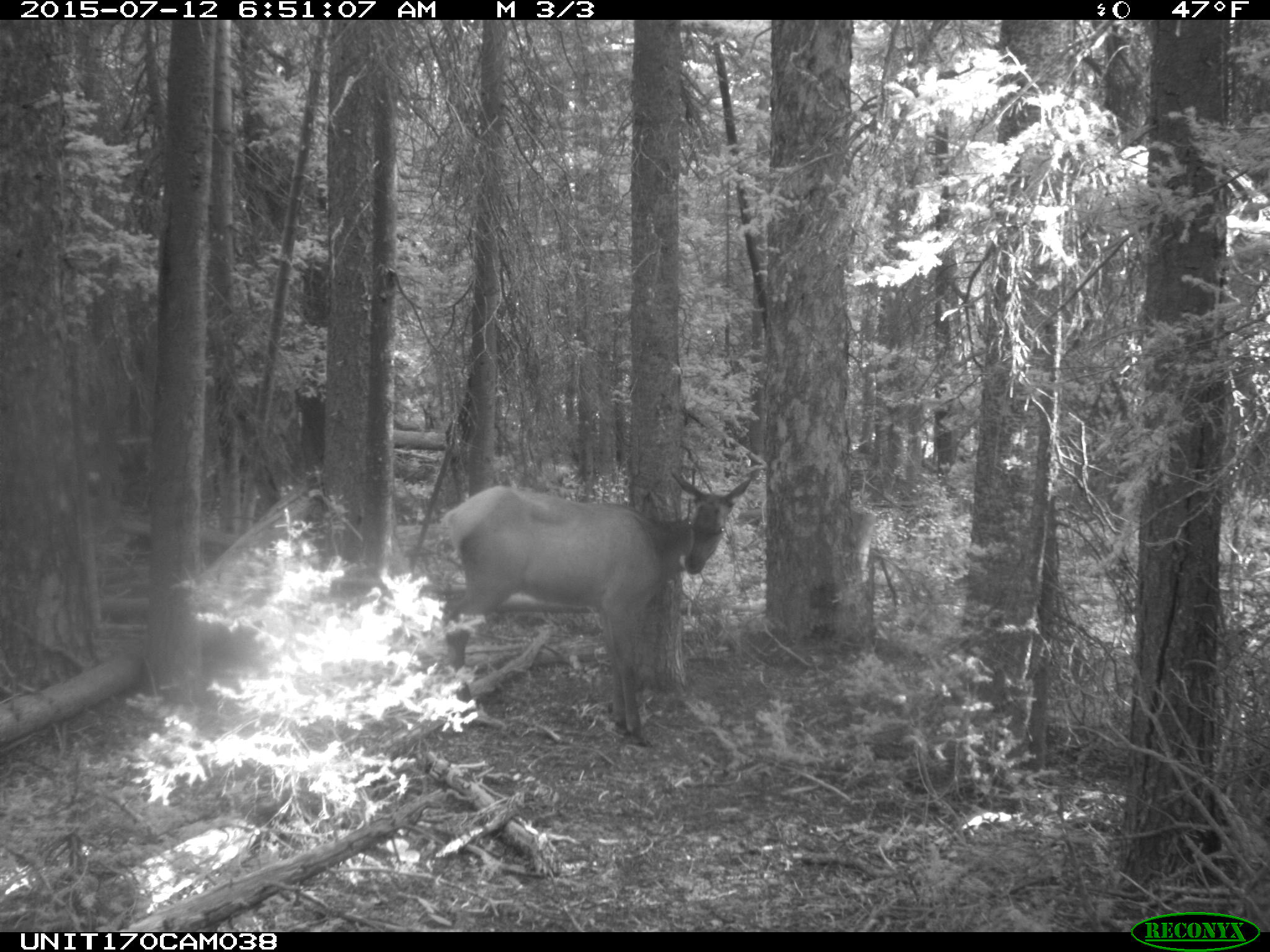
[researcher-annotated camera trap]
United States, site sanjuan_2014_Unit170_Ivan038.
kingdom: Animalia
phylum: Chordata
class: Mammalia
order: Artiodactyla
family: Cervidae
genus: Cervus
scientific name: Cervus elaphus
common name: red deer